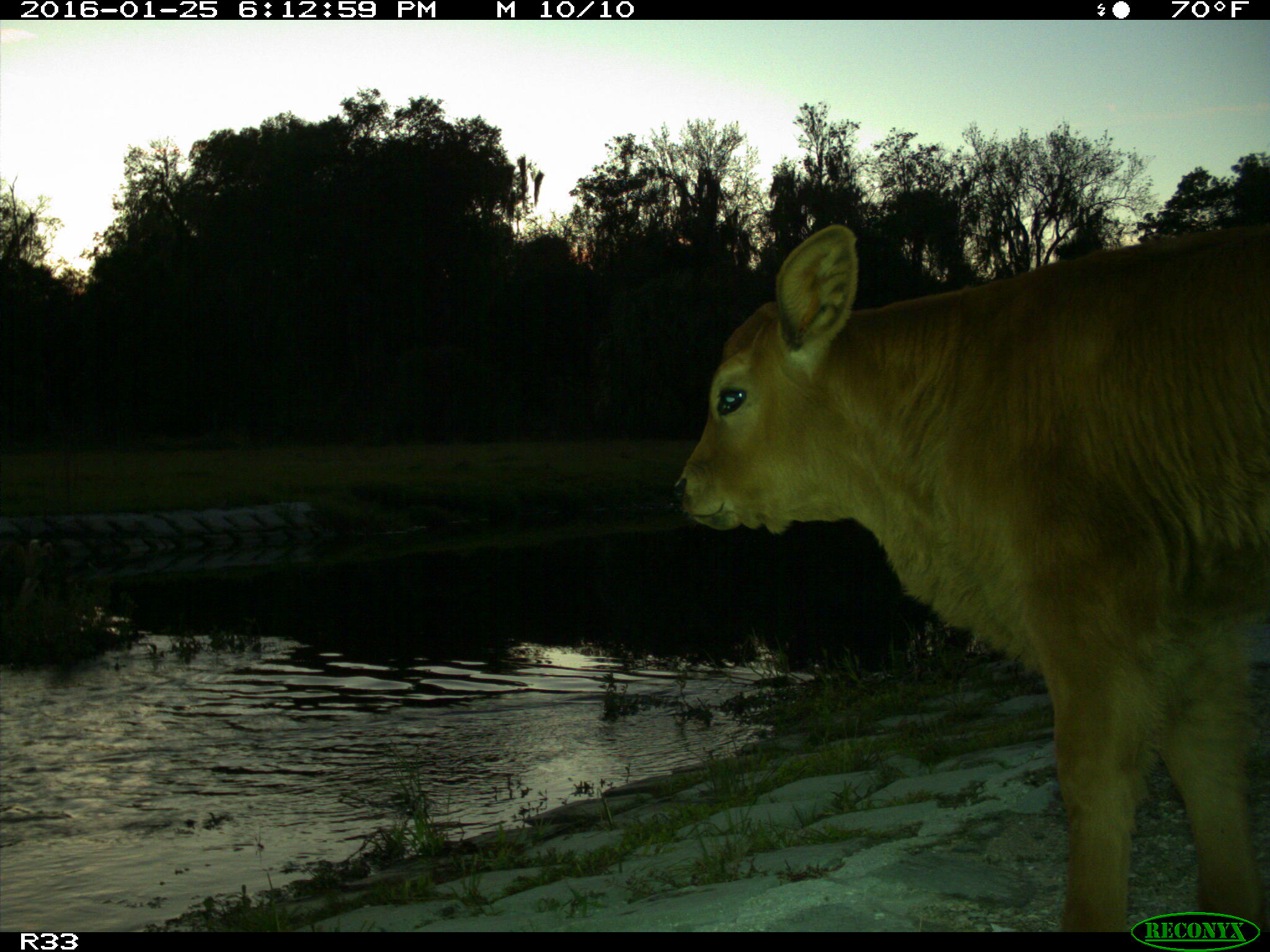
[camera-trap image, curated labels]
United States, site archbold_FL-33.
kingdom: Animalia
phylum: Chordata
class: Mammalia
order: Artiodactyla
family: Bovidae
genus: Bos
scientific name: Bos taurus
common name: domestic cow